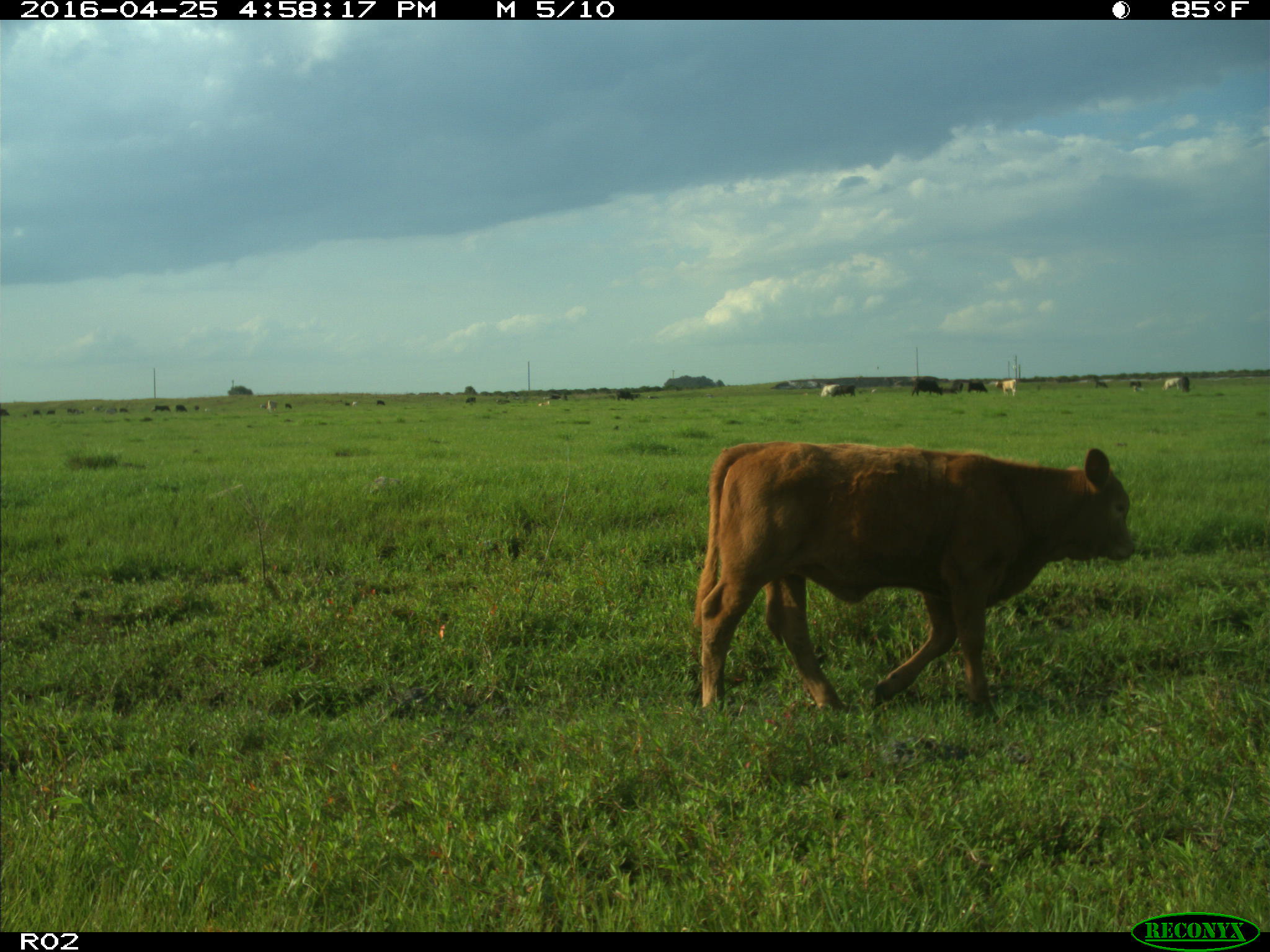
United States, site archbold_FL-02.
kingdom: Animalia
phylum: Chordata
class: Mammalia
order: Artiodactyla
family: Bovidae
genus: Bos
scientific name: Bos taurus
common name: domestic cow